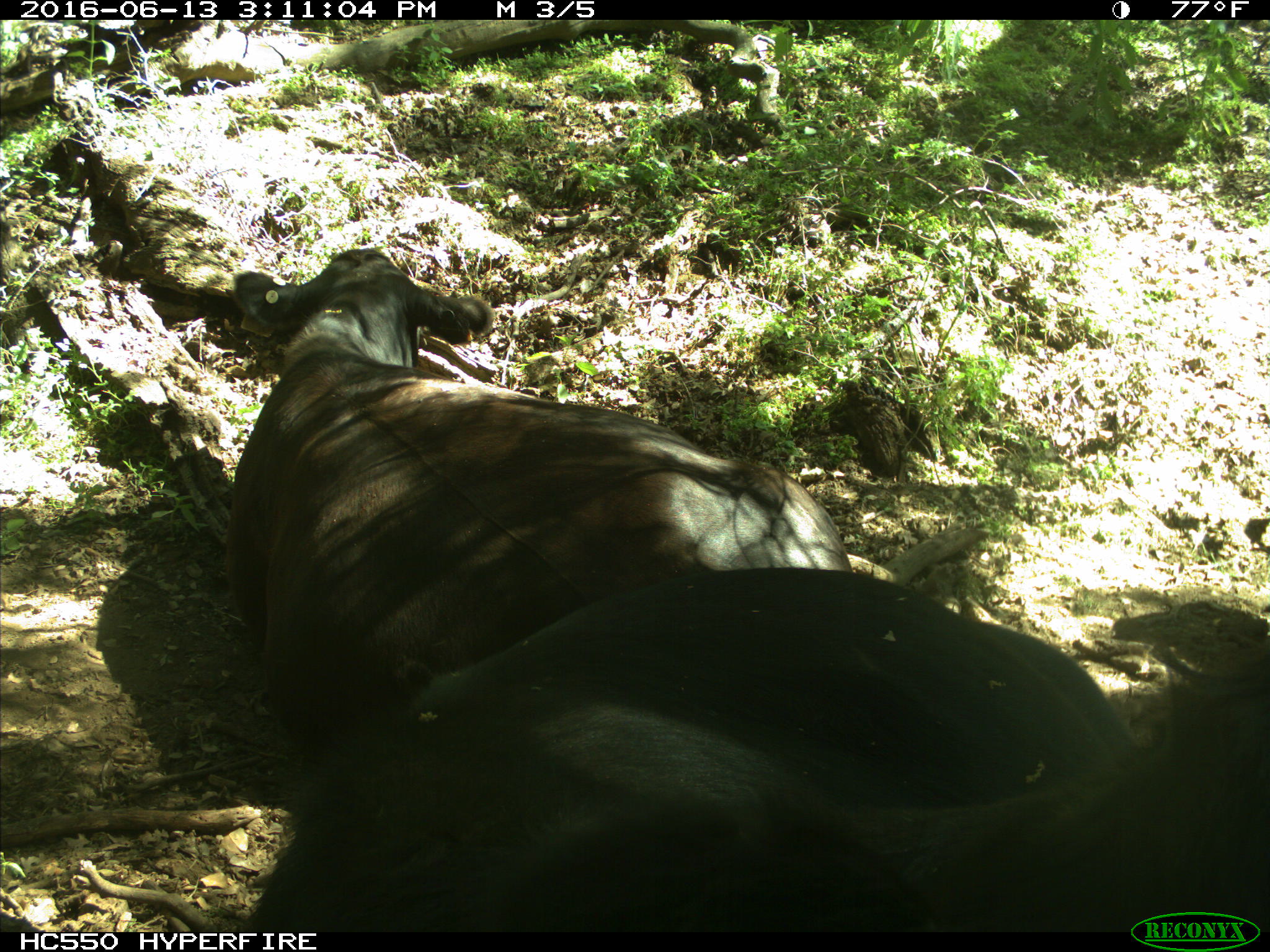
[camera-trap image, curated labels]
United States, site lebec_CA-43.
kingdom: Animalia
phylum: Chordata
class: Mammalia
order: Artiodactyla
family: Bovidae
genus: Bos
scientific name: Bos taurus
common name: domestic cow